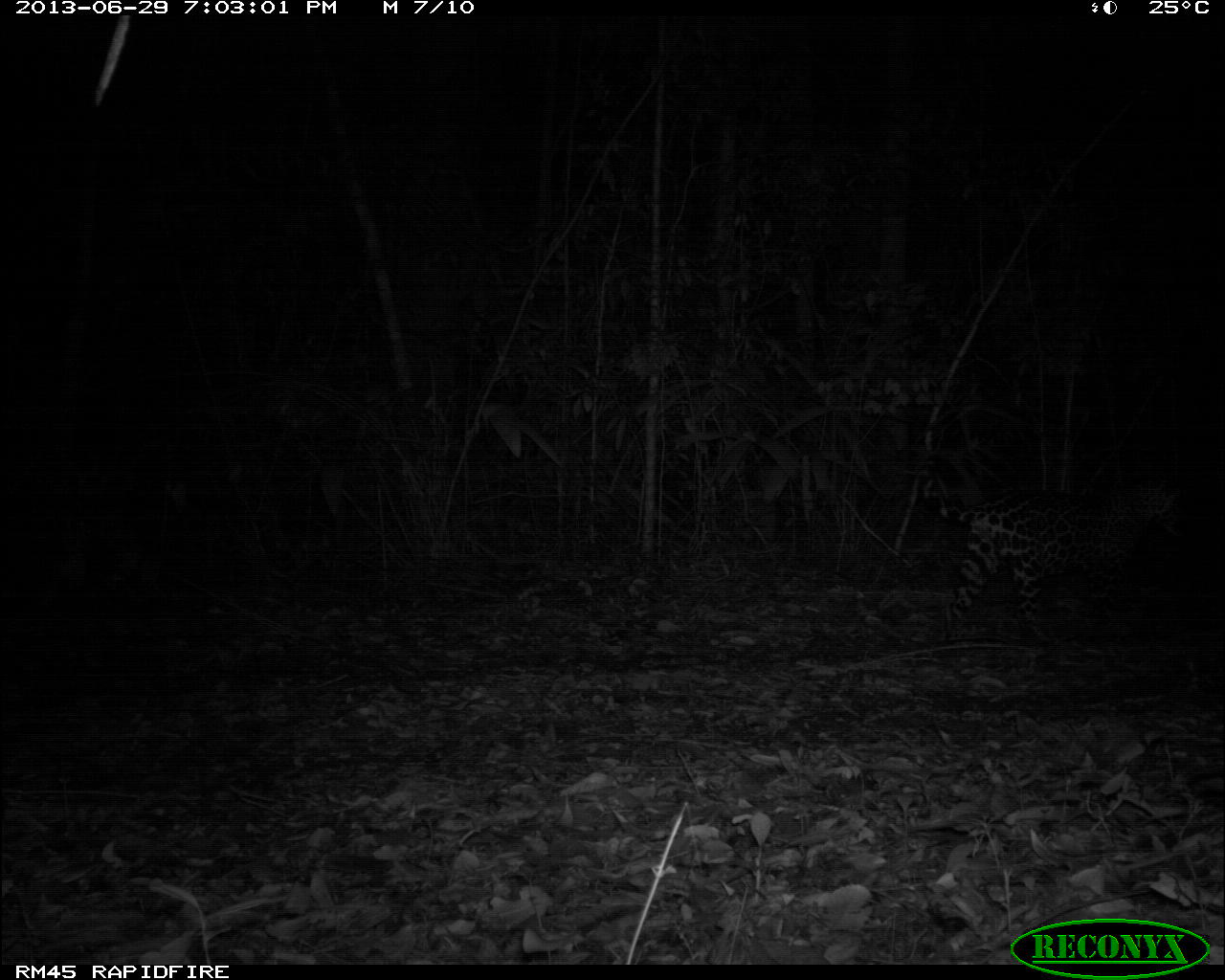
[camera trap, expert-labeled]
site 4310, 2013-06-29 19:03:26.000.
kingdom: Animalia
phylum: Chordata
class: Mammalia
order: Carnivora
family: Felidae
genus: Panthera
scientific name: Panthera onca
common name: jaguar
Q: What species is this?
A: Panthera onca (jaguar).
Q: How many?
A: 1.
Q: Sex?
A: Female.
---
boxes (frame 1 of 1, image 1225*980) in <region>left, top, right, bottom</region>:
panthera onca: <region>916, 456, 1191, 641</region>